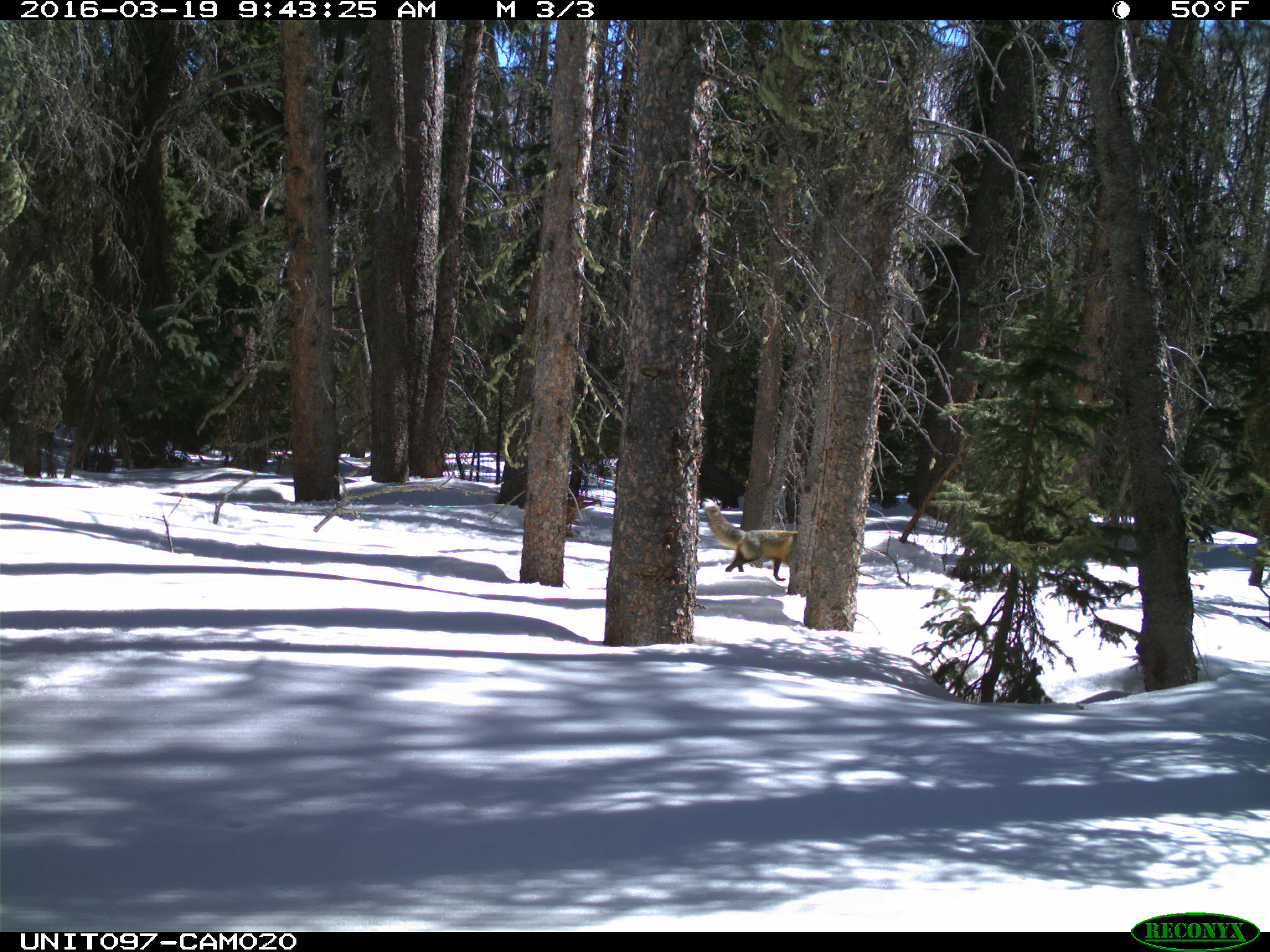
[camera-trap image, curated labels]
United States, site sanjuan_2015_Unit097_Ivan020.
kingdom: Animalia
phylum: Chordata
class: Mammalia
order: Carnivora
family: Canidae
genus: Vulpes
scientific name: Vulpes vulpes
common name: red fox